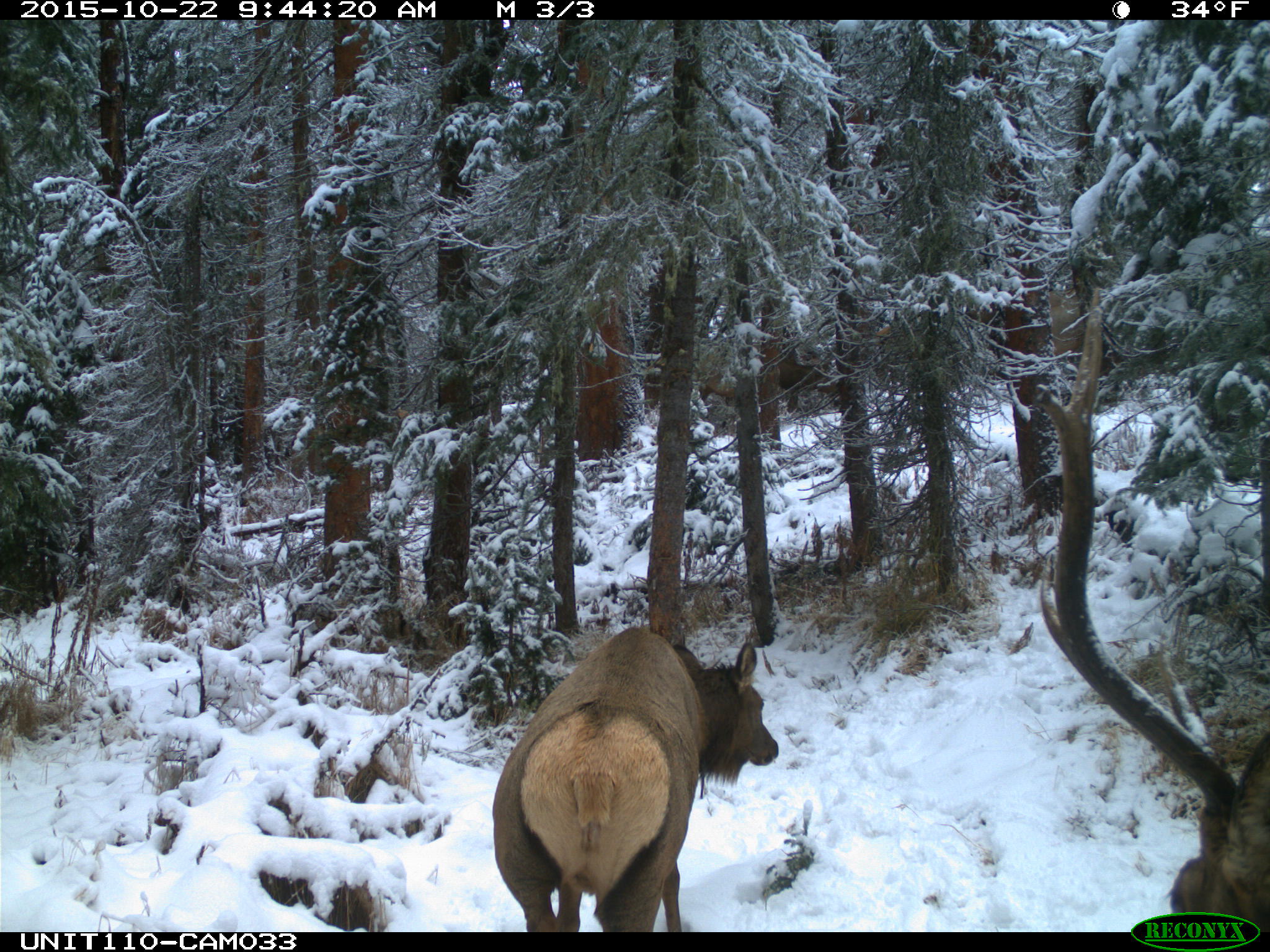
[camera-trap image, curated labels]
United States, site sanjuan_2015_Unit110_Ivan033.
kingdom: Animalia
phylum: Chordata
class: Mammalia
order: Artiodactyla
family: Cervidae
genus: Cervus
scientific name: Cervus elaphus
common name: red deer